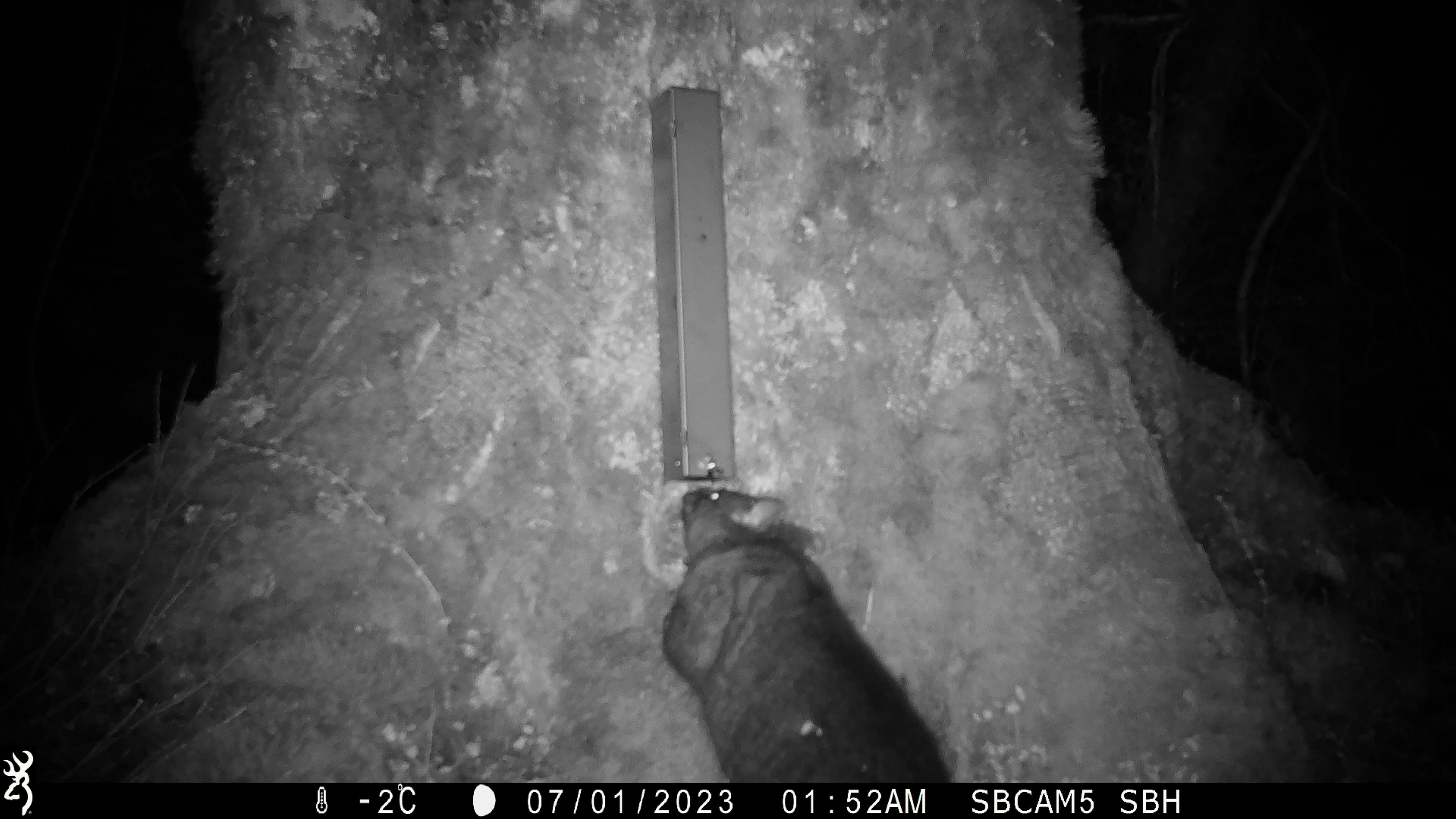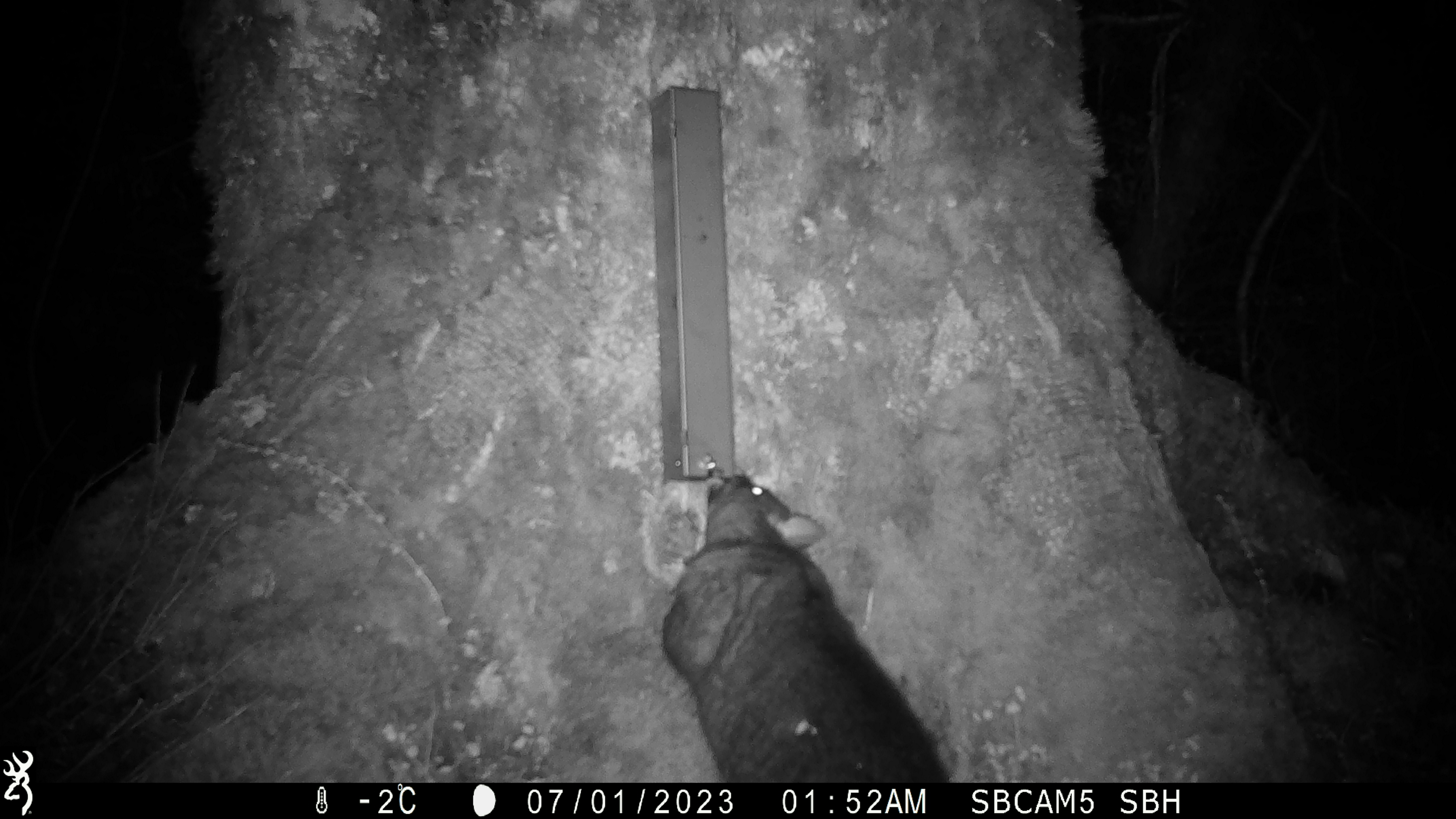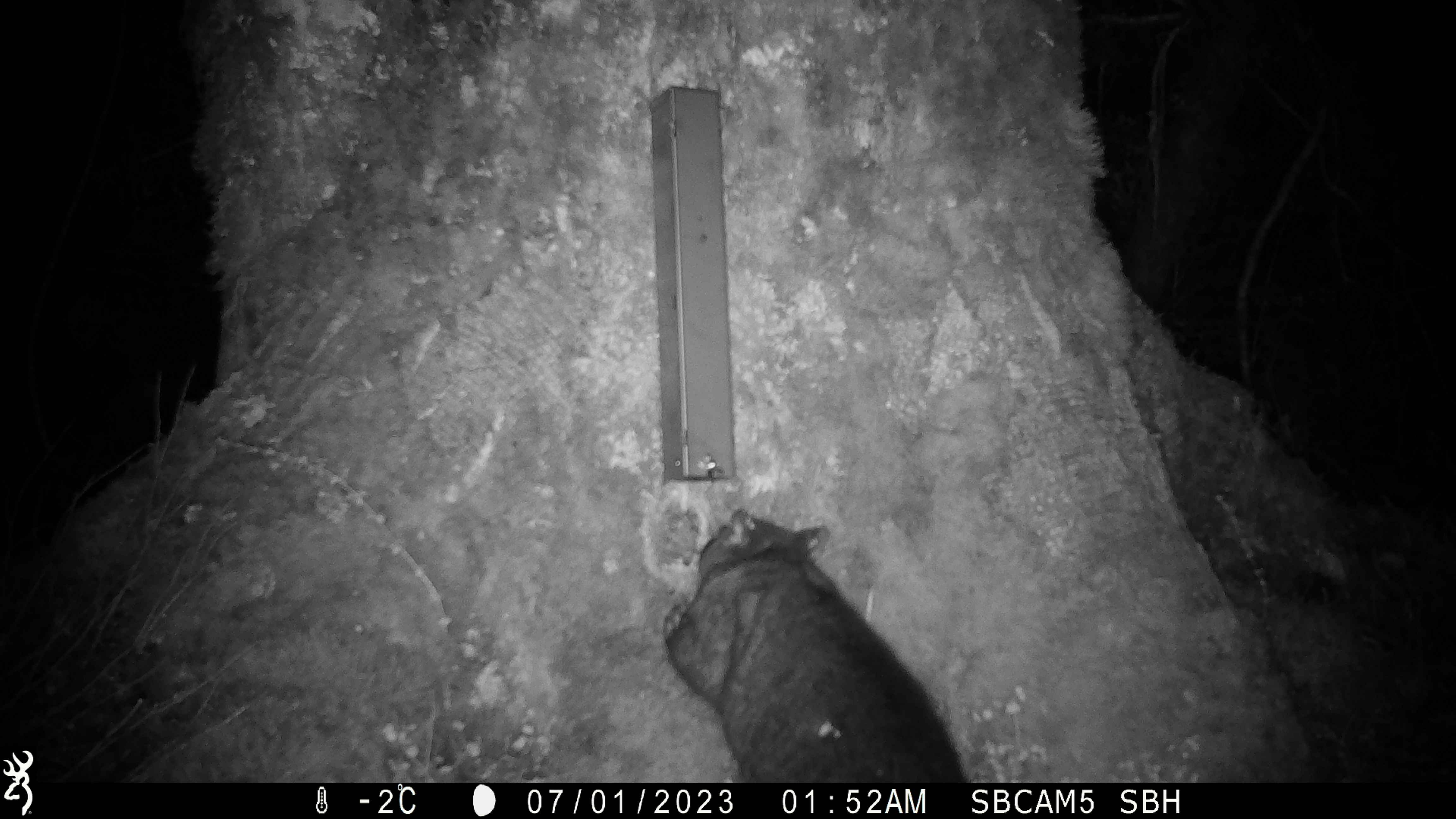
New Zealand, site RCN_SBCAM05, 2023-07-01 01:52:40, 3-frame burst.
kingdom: Animalia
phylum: Chordata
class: Mammalia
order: Diprotodontia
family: Phalangeridae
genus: Trichosurus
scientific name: Trichosurus vulpecula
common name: common brushtail possum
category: possum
Possum (common brushtail possum) (Trichosurus vulpecula).